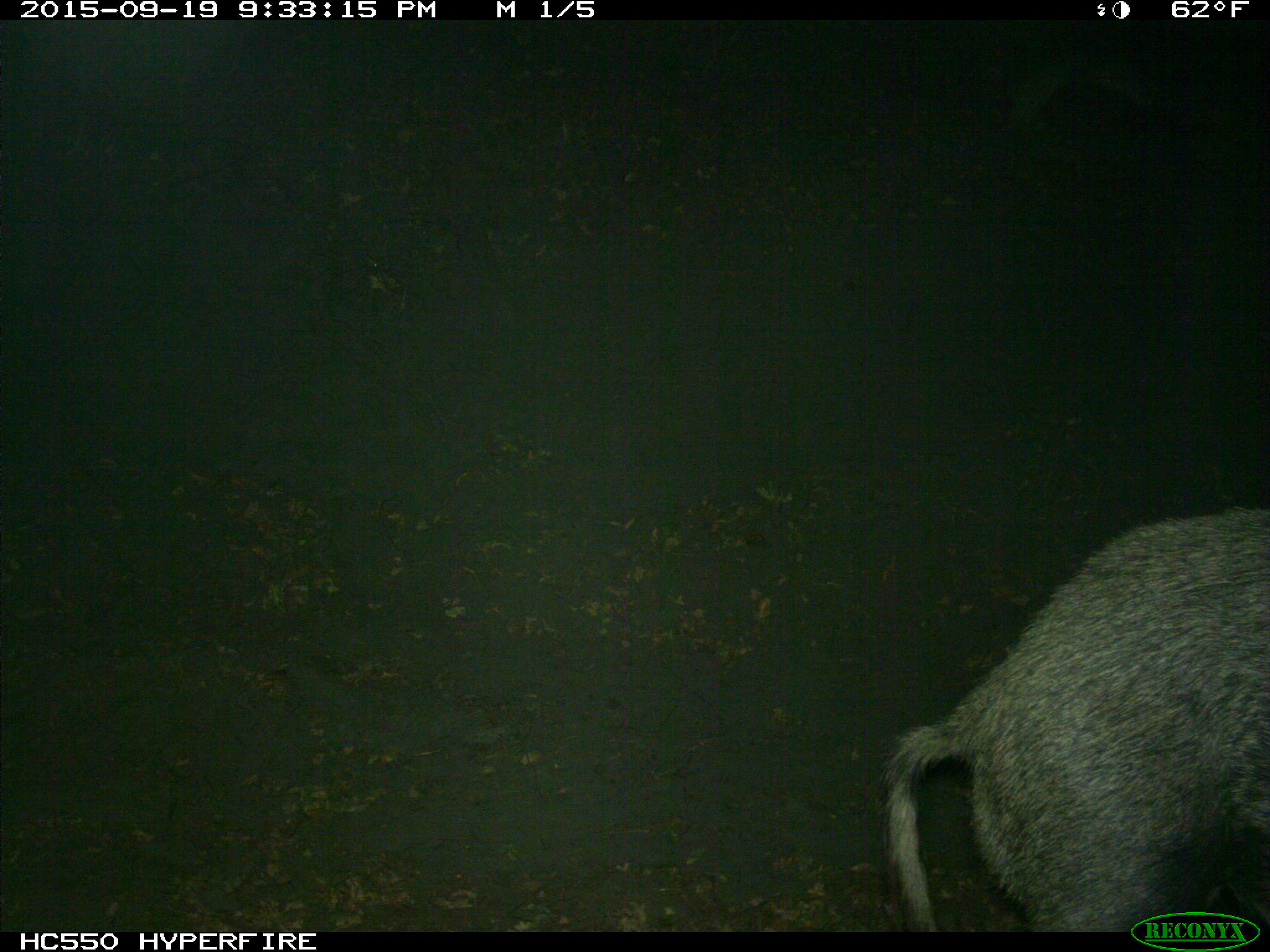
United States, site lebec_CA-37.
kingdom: Animalia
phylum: Chordata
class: Mammalia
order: Artiodactyla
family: Suidae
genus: Sus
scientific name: Sus scrofa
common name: wild boar